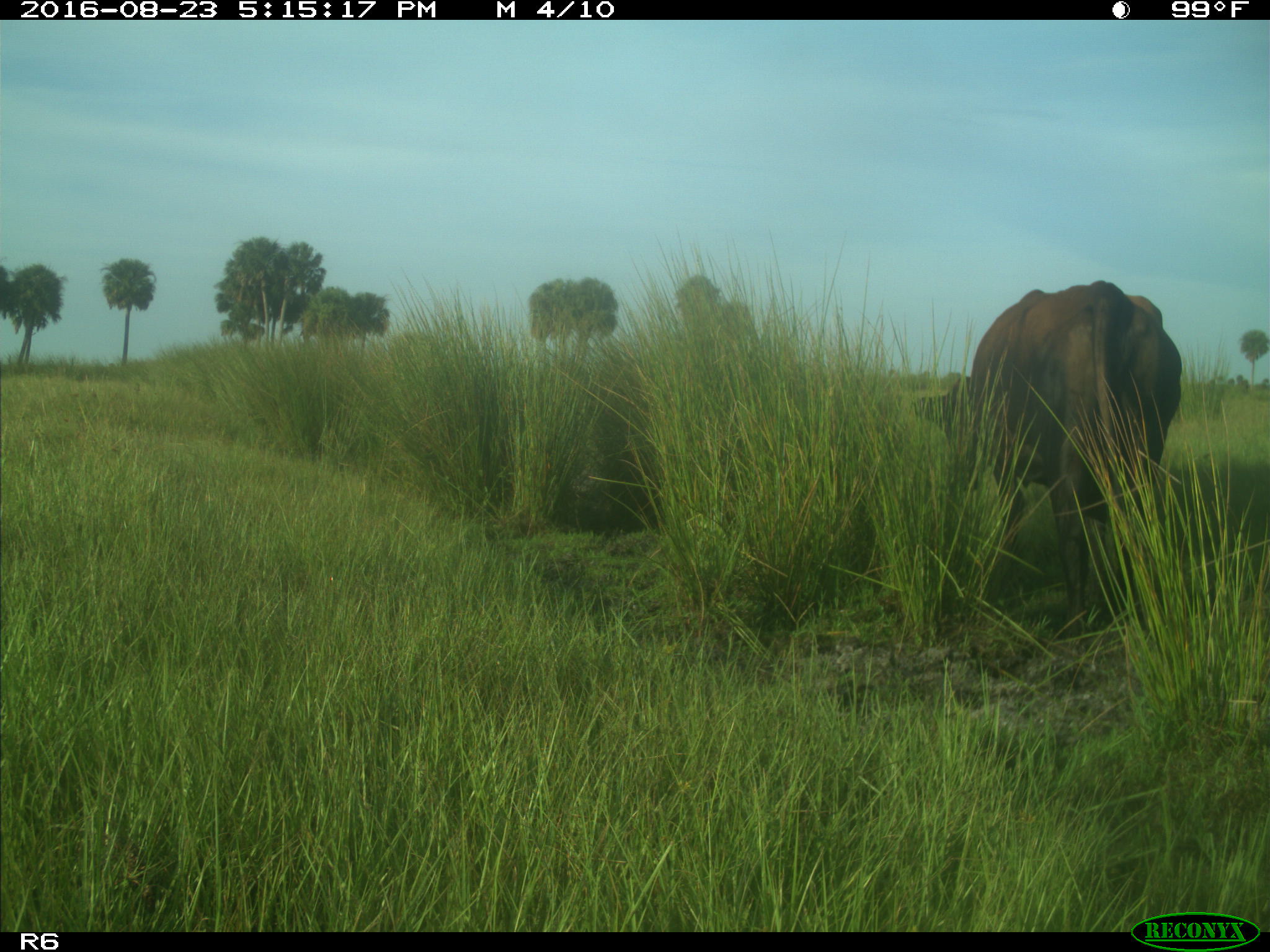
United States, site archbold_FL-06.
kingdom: Animalia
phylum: Chordata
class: Mammalia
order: Artiodactyla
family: Bovidae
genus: Bos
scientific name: Bos taurus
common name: domestic cow